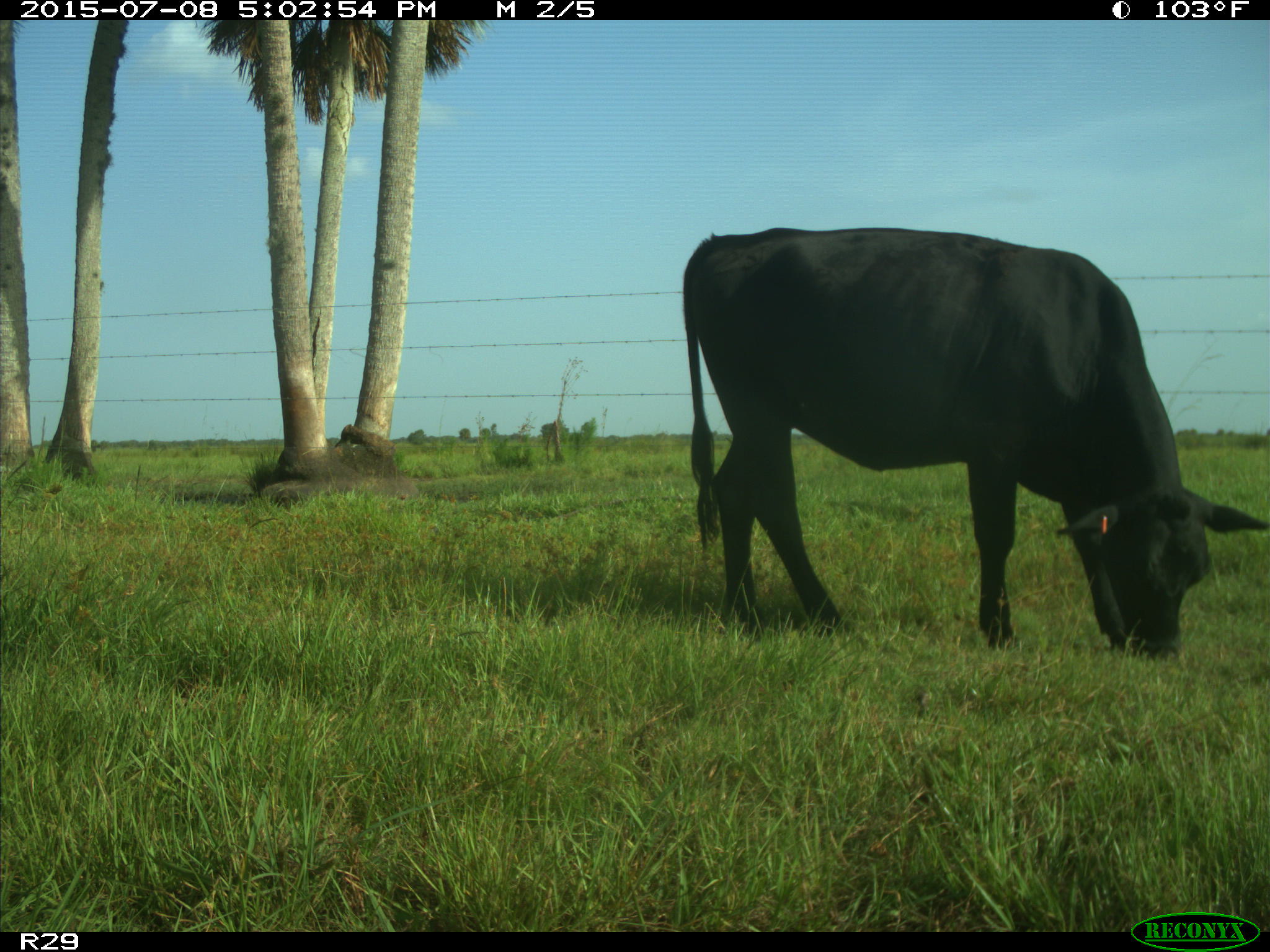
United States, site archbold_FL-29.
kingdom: Animalia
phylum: Chordata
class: Mammalia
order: Artiodactyla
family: Bovidae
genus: Bos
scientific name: Bos taurus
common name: domestic cow